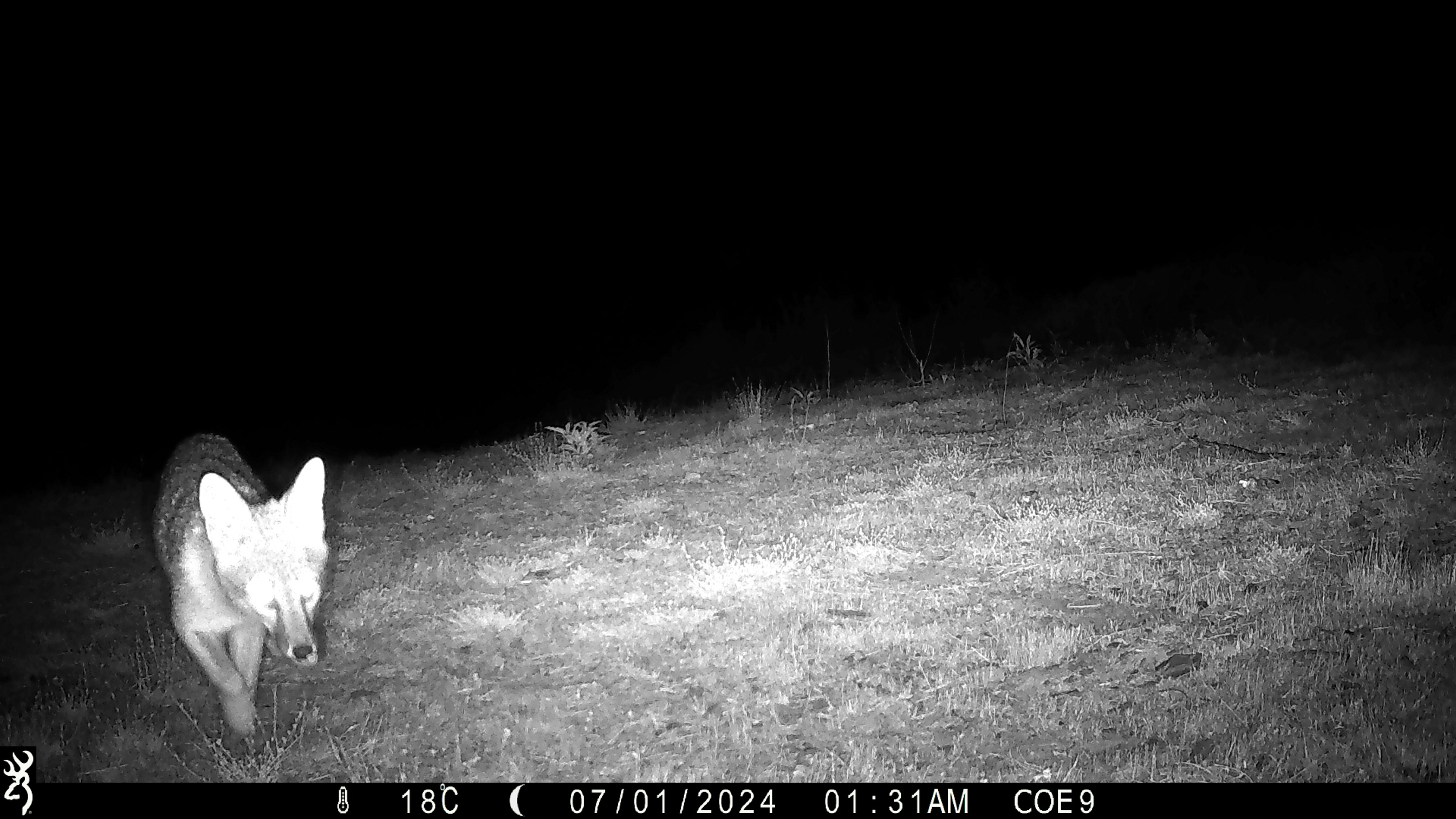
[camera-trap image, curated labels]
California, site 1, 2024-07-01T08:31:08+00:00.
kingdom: Animalia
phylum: Chordata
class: Mammalia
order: Carnivora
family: Canidae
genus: Urocyon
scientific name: Urocyon cinereoargenteus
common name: gray fox